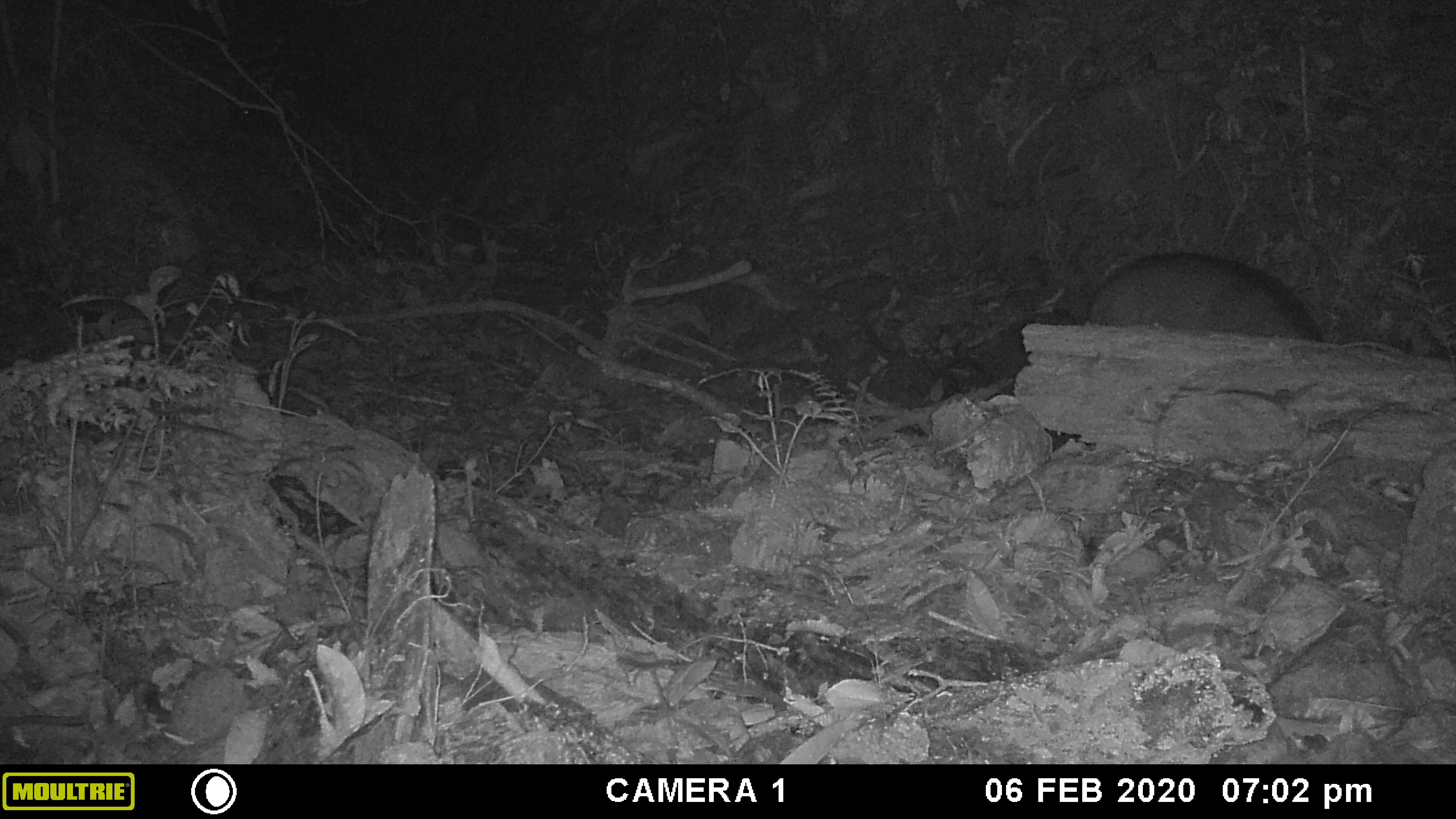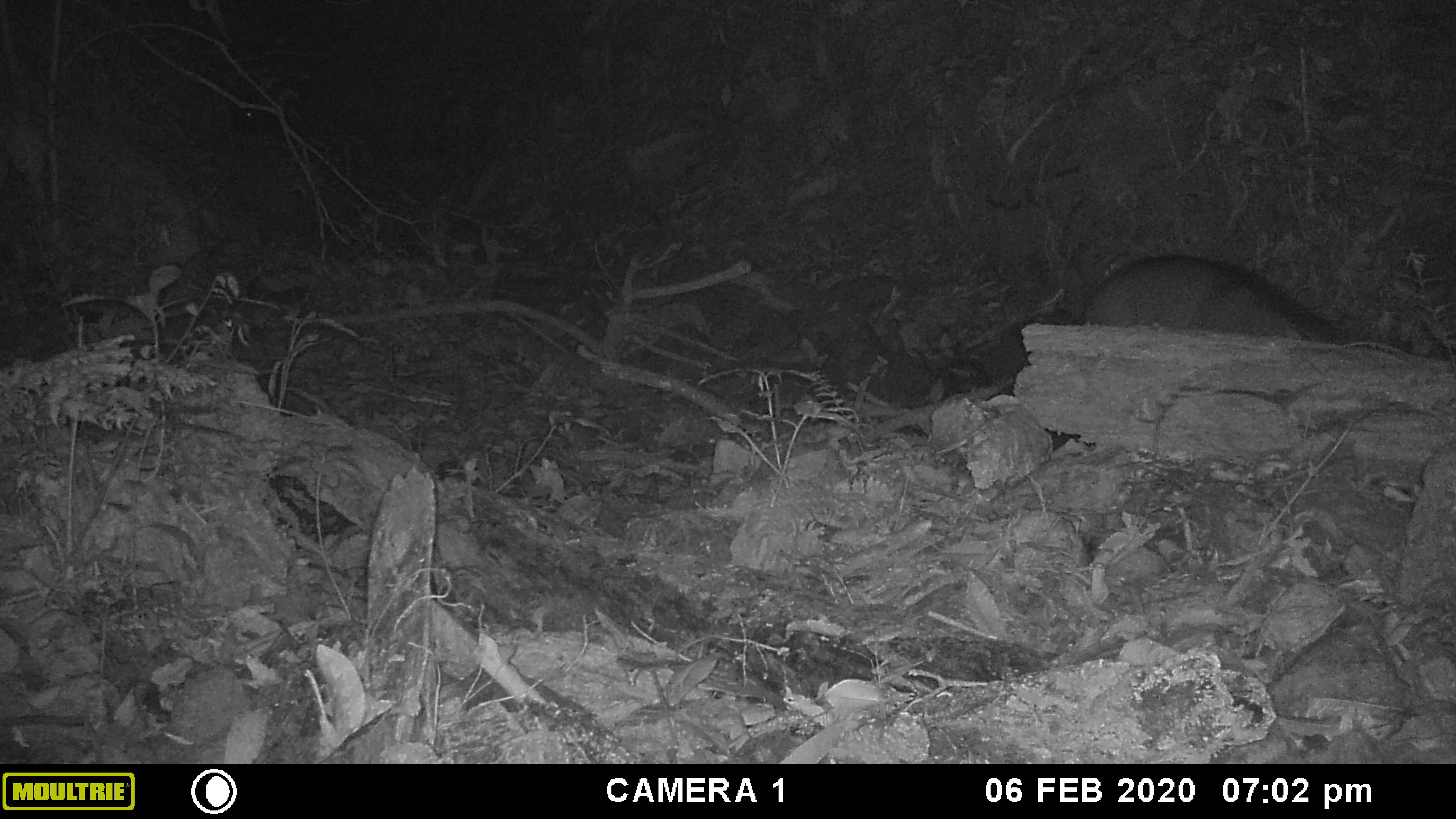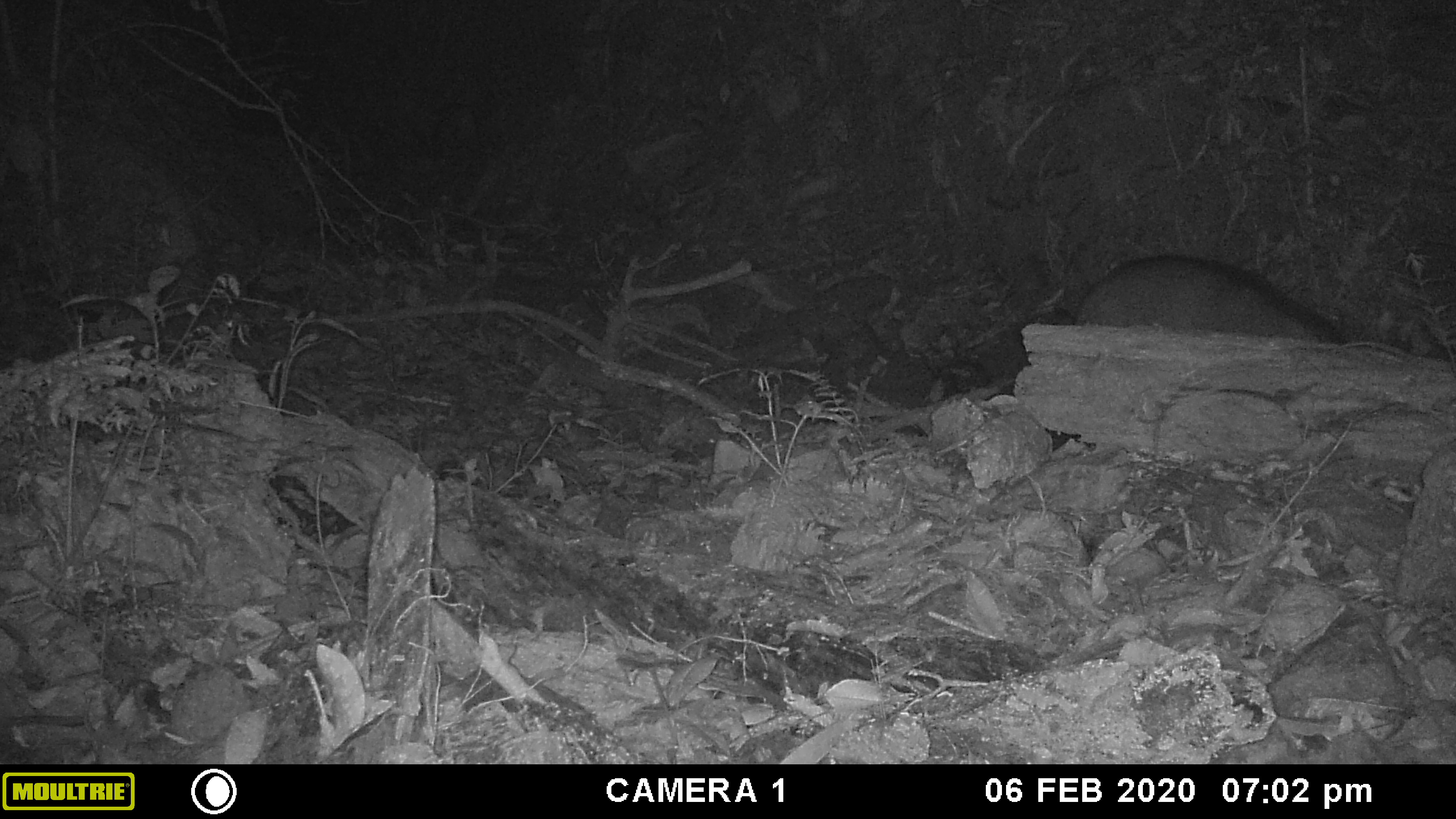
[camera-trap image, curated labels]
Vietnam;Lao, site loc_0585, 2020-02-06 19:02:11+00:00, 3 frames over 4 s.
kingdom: Animalia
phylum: Chordata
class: Mammalia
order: Artiodactyla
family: Suidae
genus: Sus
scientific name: Sus scrofa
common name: eurasian wild pig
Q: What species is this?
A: Eurasian wild pig (Sus scrofa).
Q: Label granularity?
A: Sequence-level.